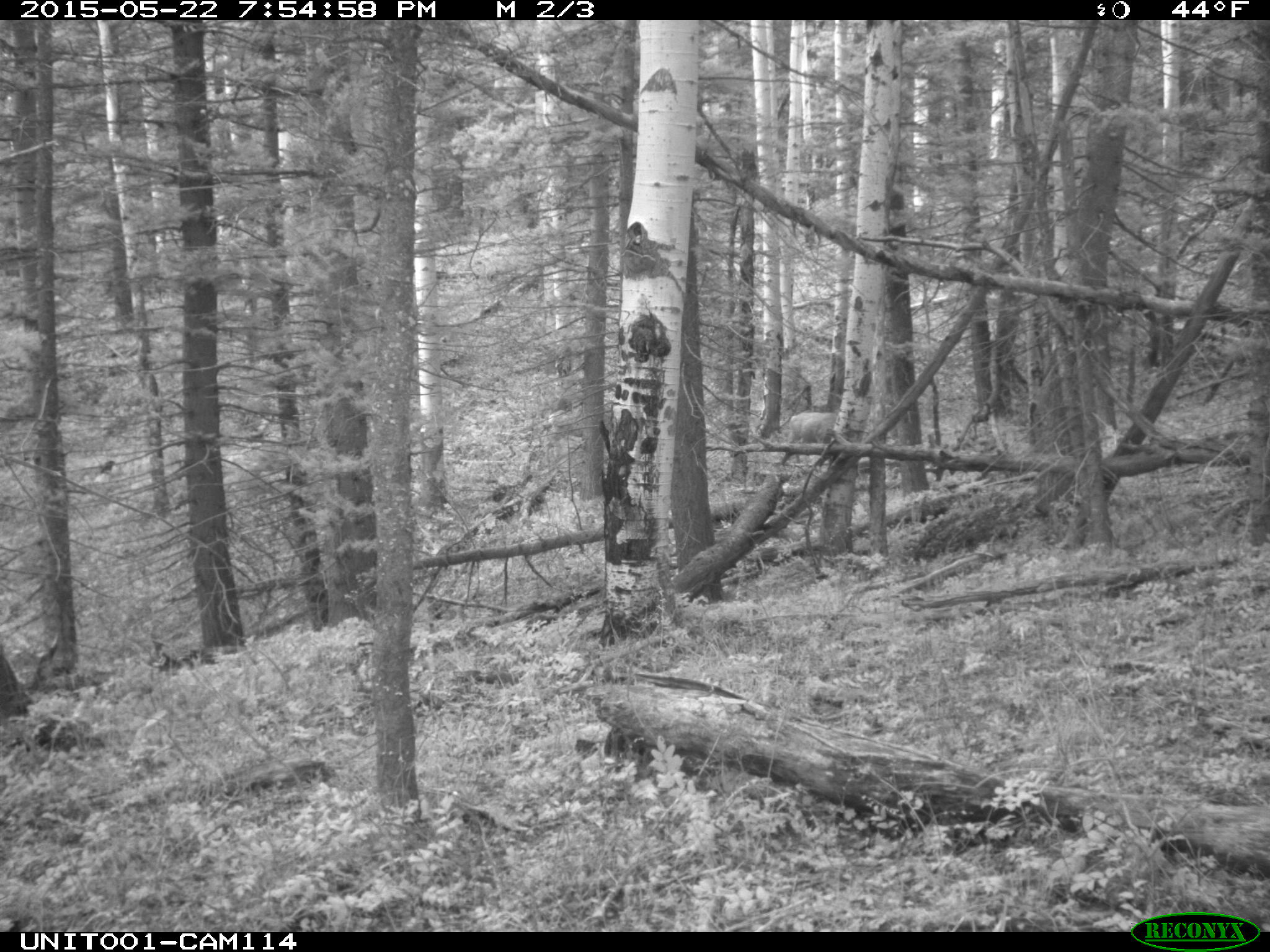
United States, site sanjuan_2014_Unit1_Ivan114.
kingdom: Animalia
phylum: Chordata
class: Mammalia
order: Artiodactyla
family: Cervidae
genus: Odocoileus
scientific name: Odocoileus hemionus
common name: mule deer